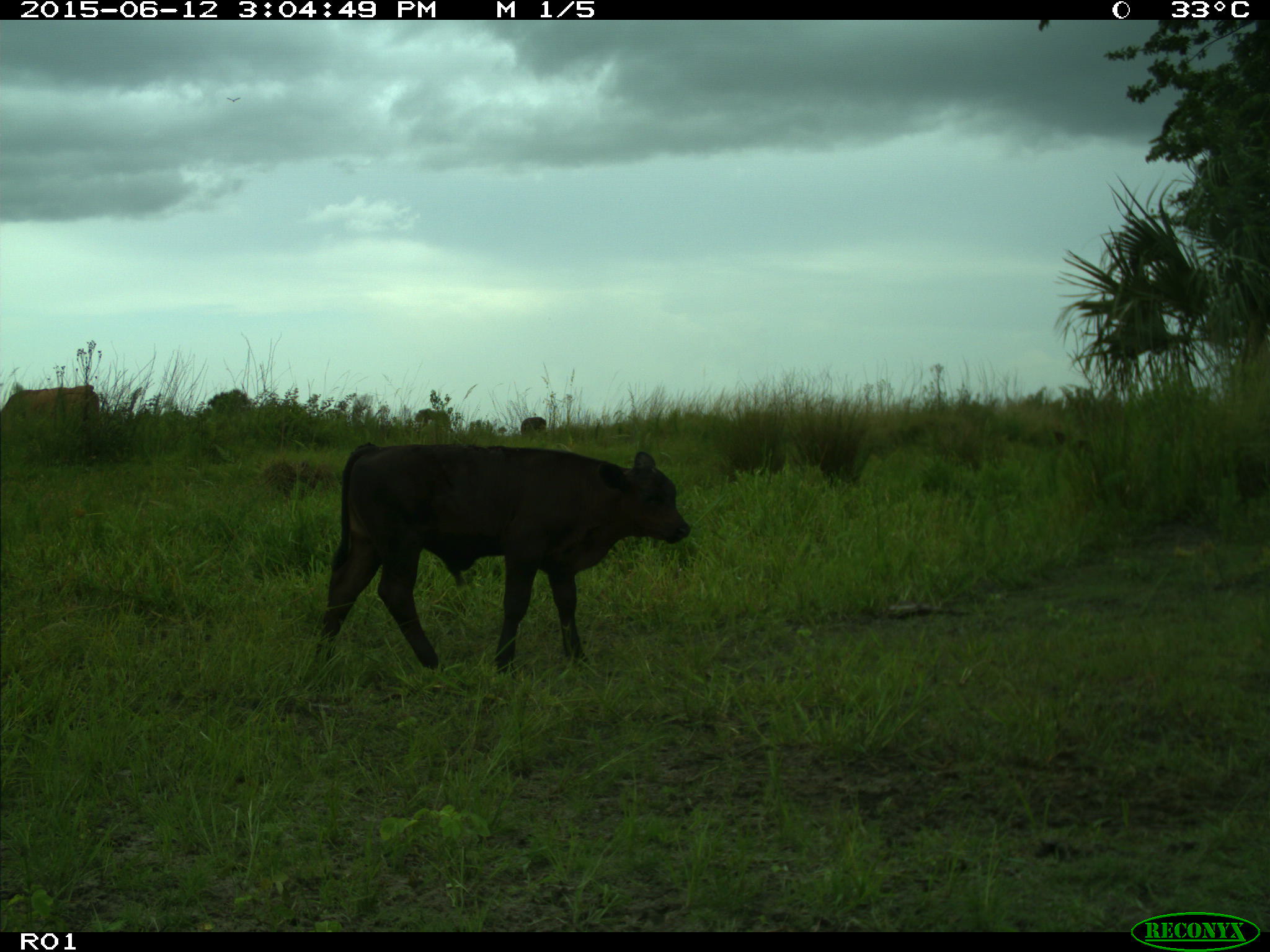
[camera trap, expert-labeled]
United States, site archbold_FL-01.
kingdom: Animalia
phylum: Chordata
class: Mammalia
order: Artiodactyla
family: Bovidae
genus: Bos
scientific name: Bos taurus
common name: domestic cow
Bos taurus (domestic cow).